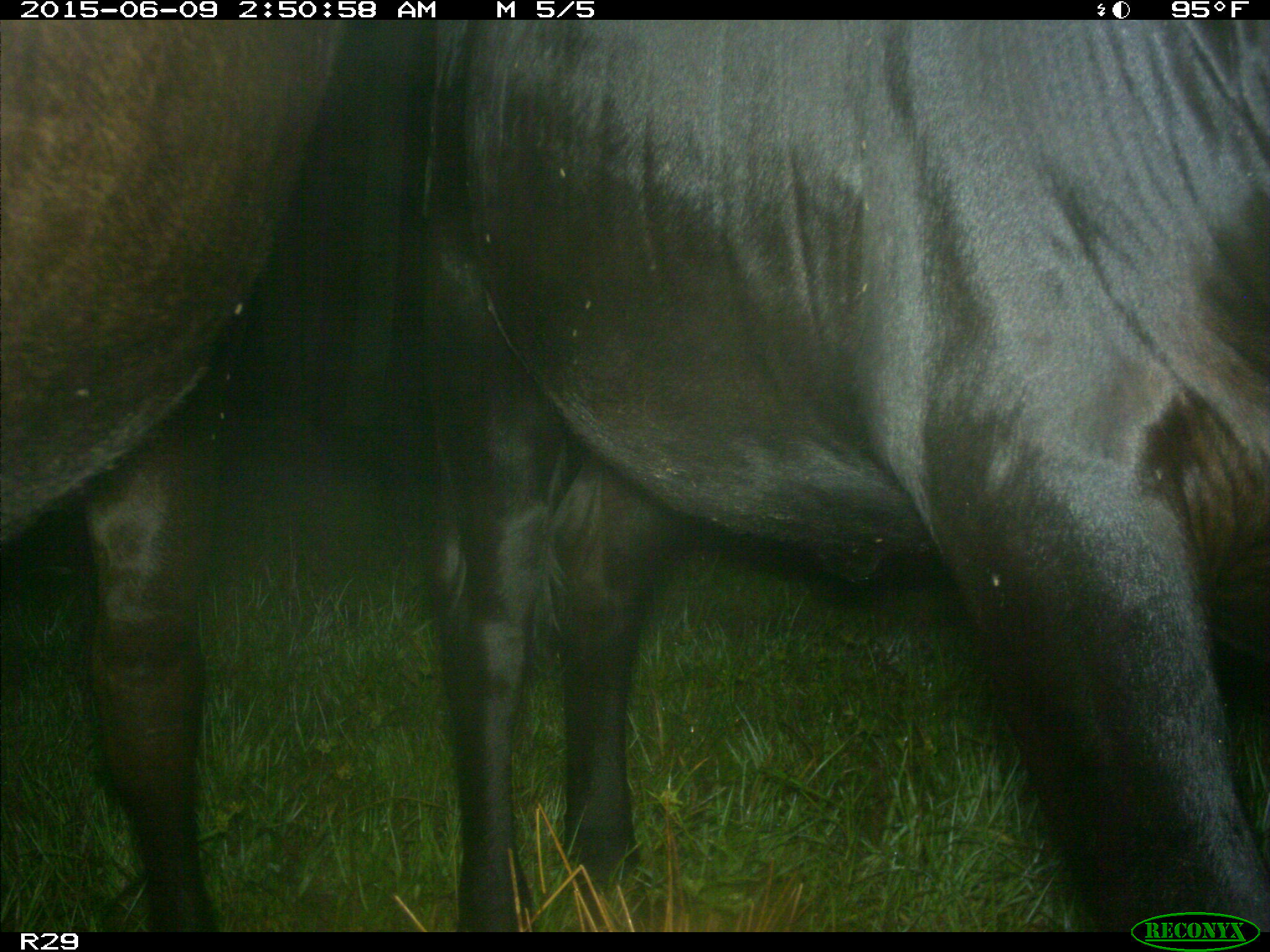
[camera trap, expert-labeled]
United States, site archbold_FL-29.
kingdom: Animalia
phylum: Chordata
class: Mammalia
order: Artiodactyla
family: Bovidae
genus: Bos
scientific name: Bos taurus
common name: domestic cow